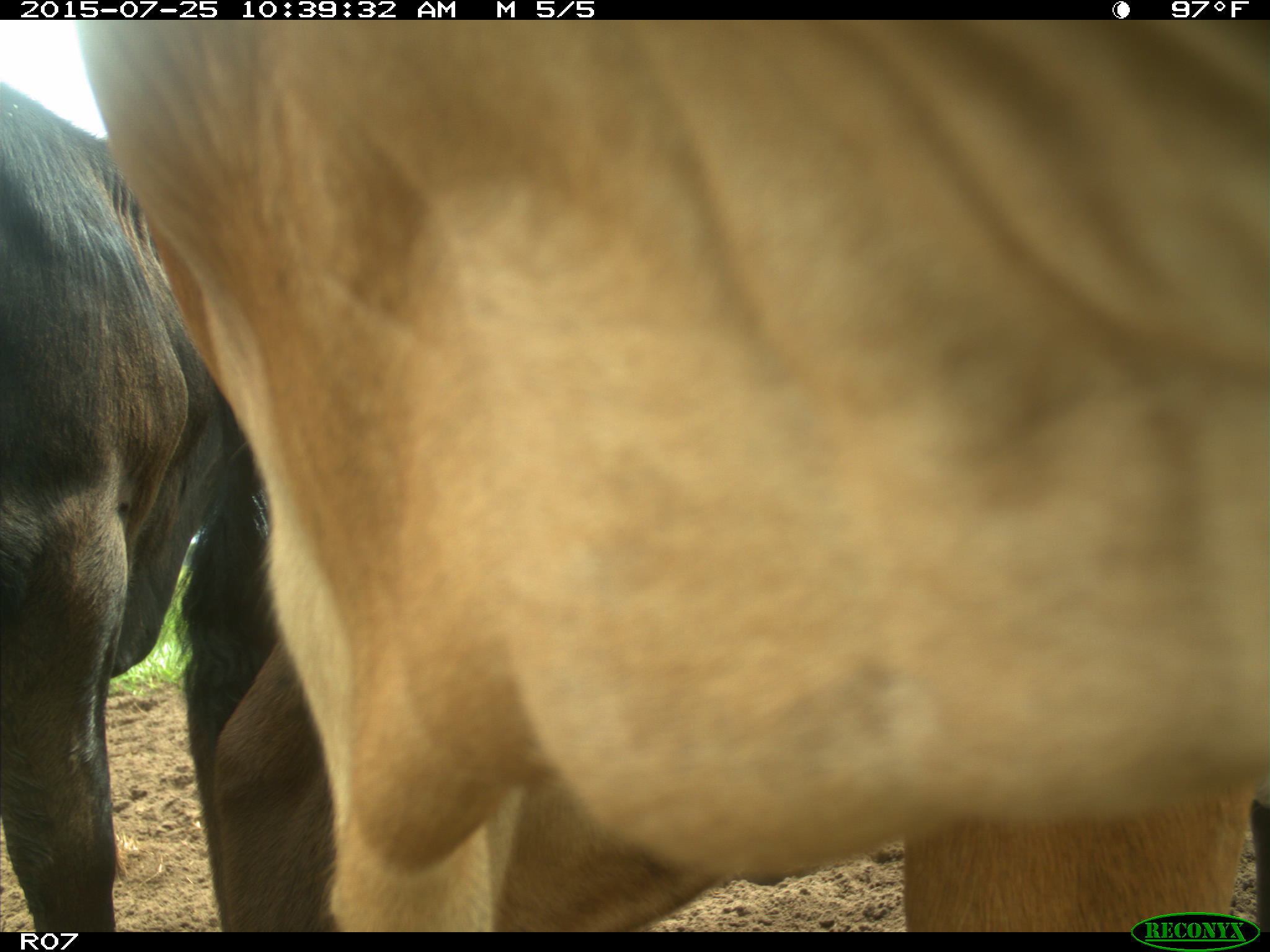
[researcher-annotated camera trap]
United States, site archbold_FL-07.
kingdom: Animalia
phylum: Chordata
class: Mammalia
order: Artiodactyla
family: Bovidae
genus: Bos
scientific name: Bos taurus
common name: domestic cow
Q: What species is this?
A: Bos taurus (domestic cow).